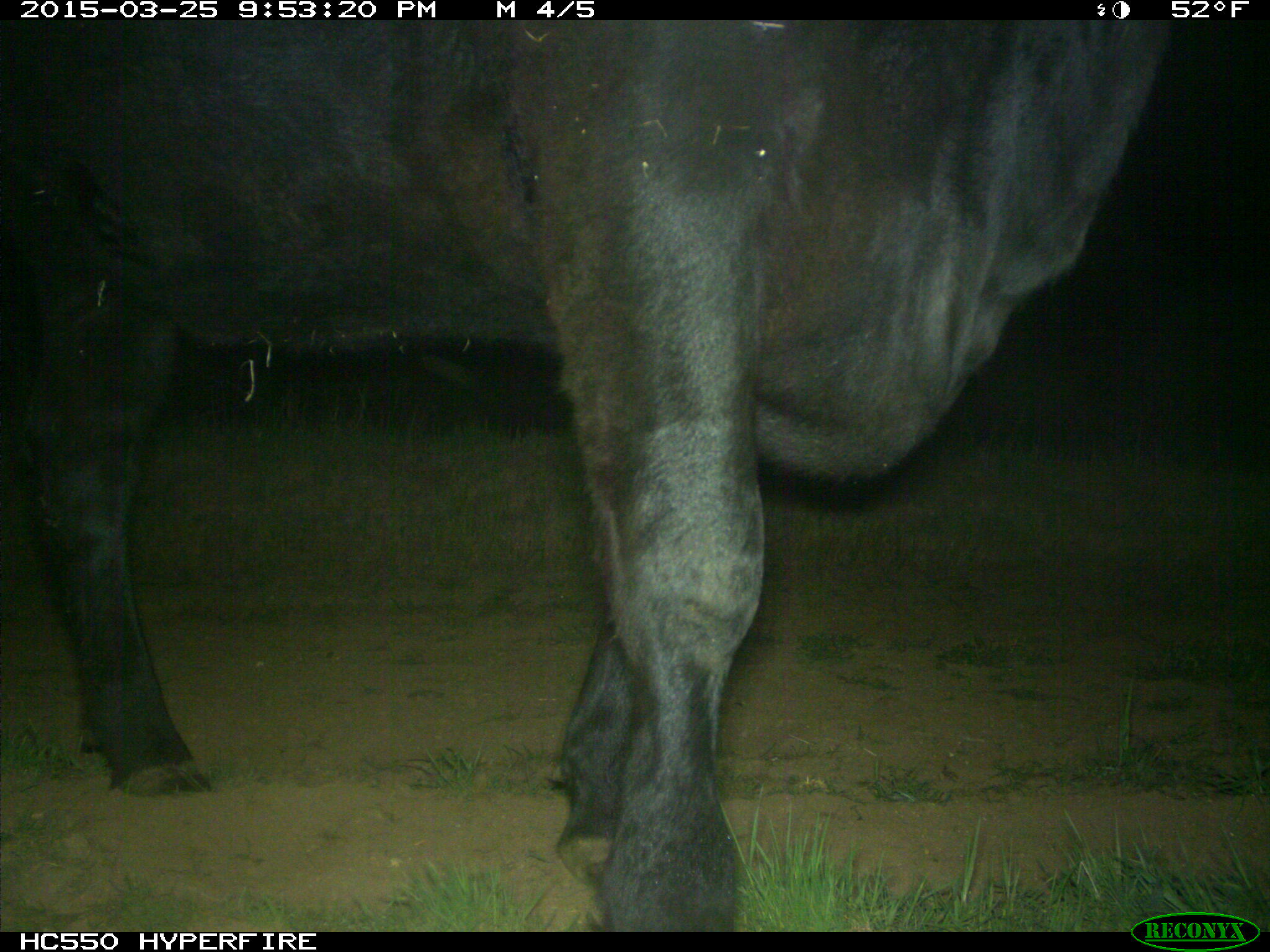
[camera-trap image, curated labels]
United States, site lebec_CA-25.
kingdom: Animalia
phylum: Chordata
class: Mammalia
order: Artiodactyla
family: Bovidae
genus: Bos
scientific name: Bos taurus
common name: domestic cow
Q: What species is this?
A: Bos taurus (domestic cow).